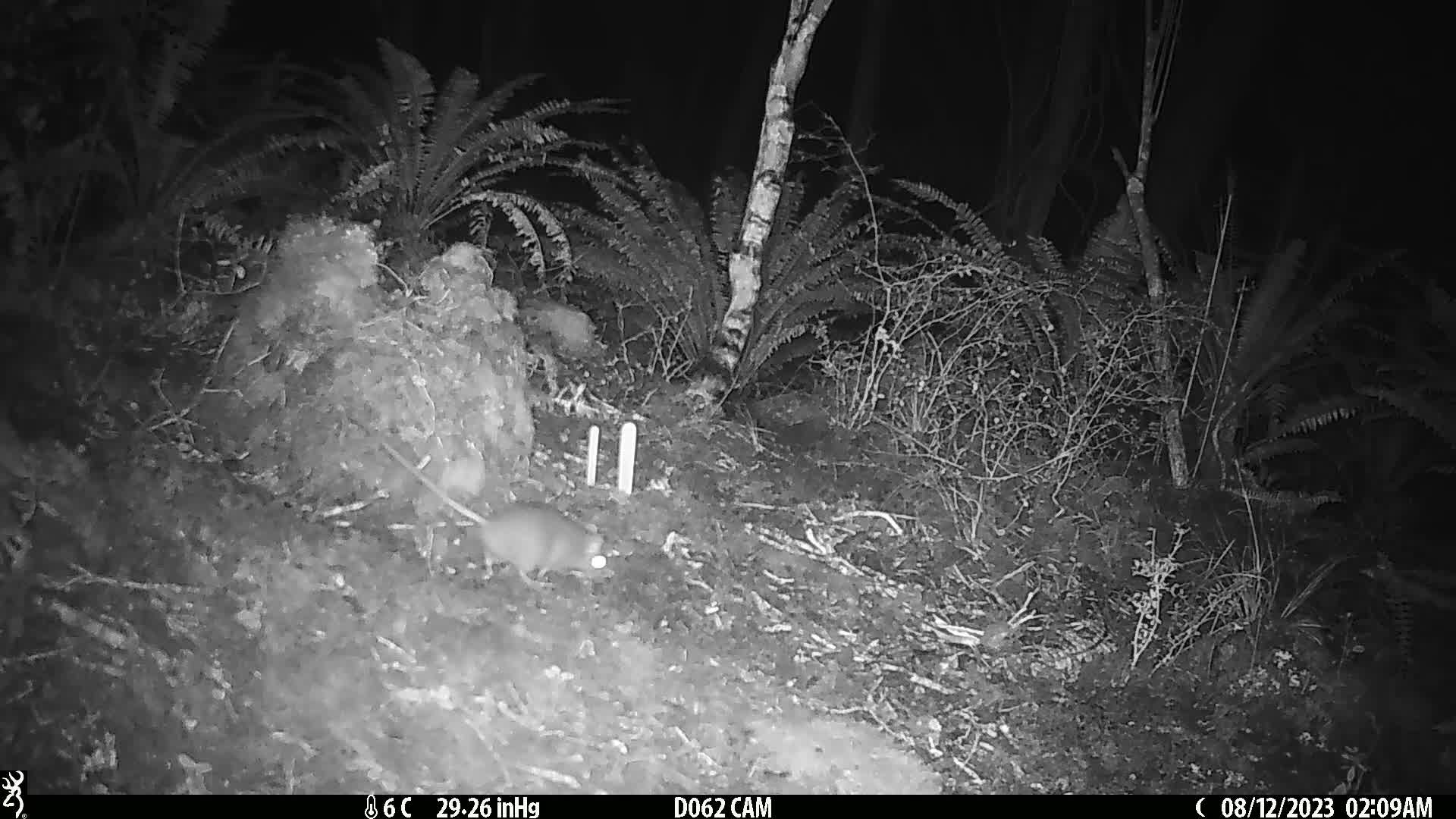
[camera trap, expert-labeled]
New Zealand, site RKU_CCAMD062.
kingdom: Animalia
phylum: Chordata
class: Mammalia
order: Rodentia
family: Muridae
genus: Rattus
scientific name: Rattus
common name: rat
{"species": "rat (Rattus)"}